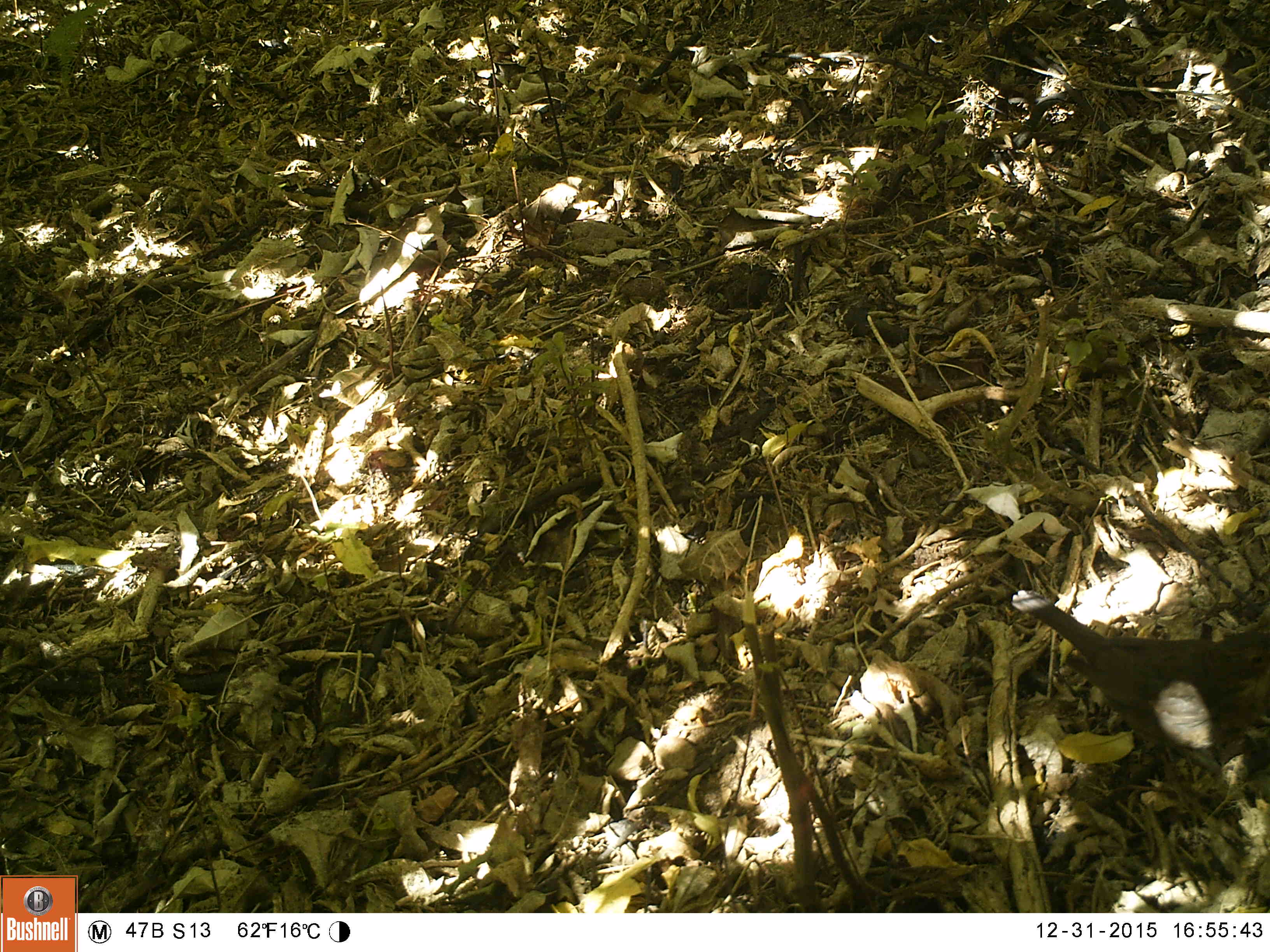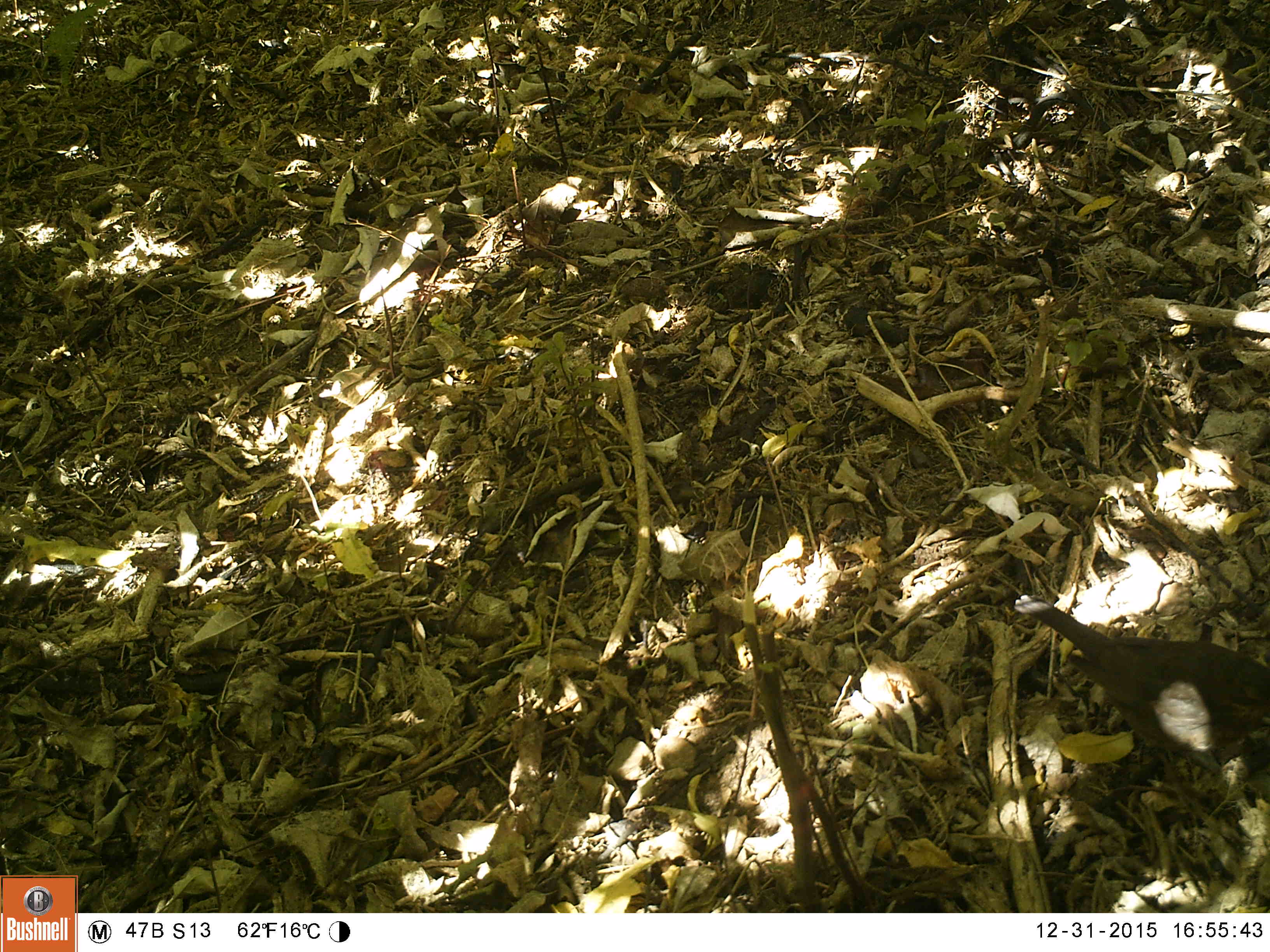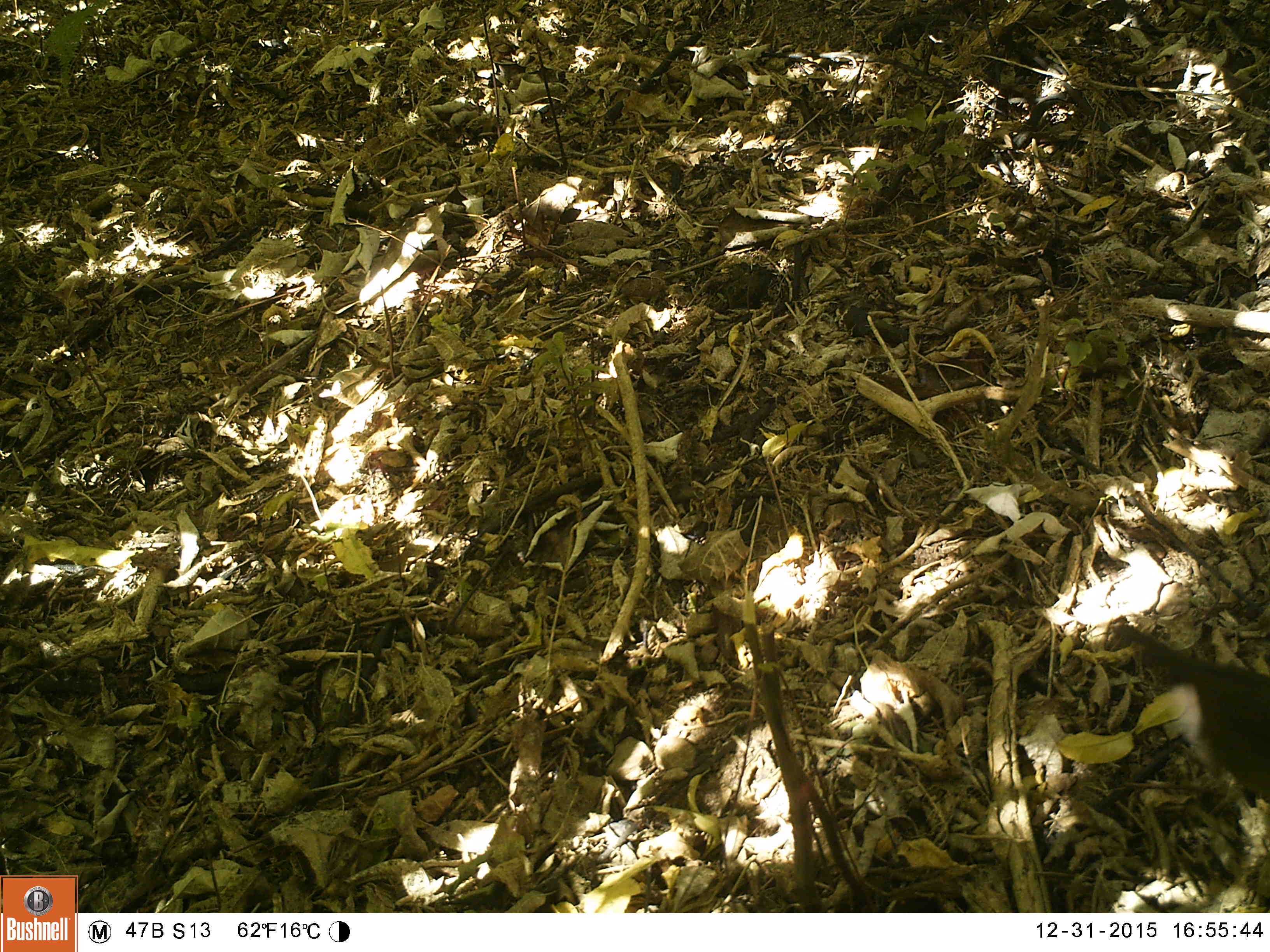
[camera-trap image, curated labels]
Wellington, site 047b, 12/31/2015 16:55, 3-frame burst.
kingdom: Animalia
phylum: Chordata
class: Aves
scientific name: Aves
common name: bird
Bird (Aves).